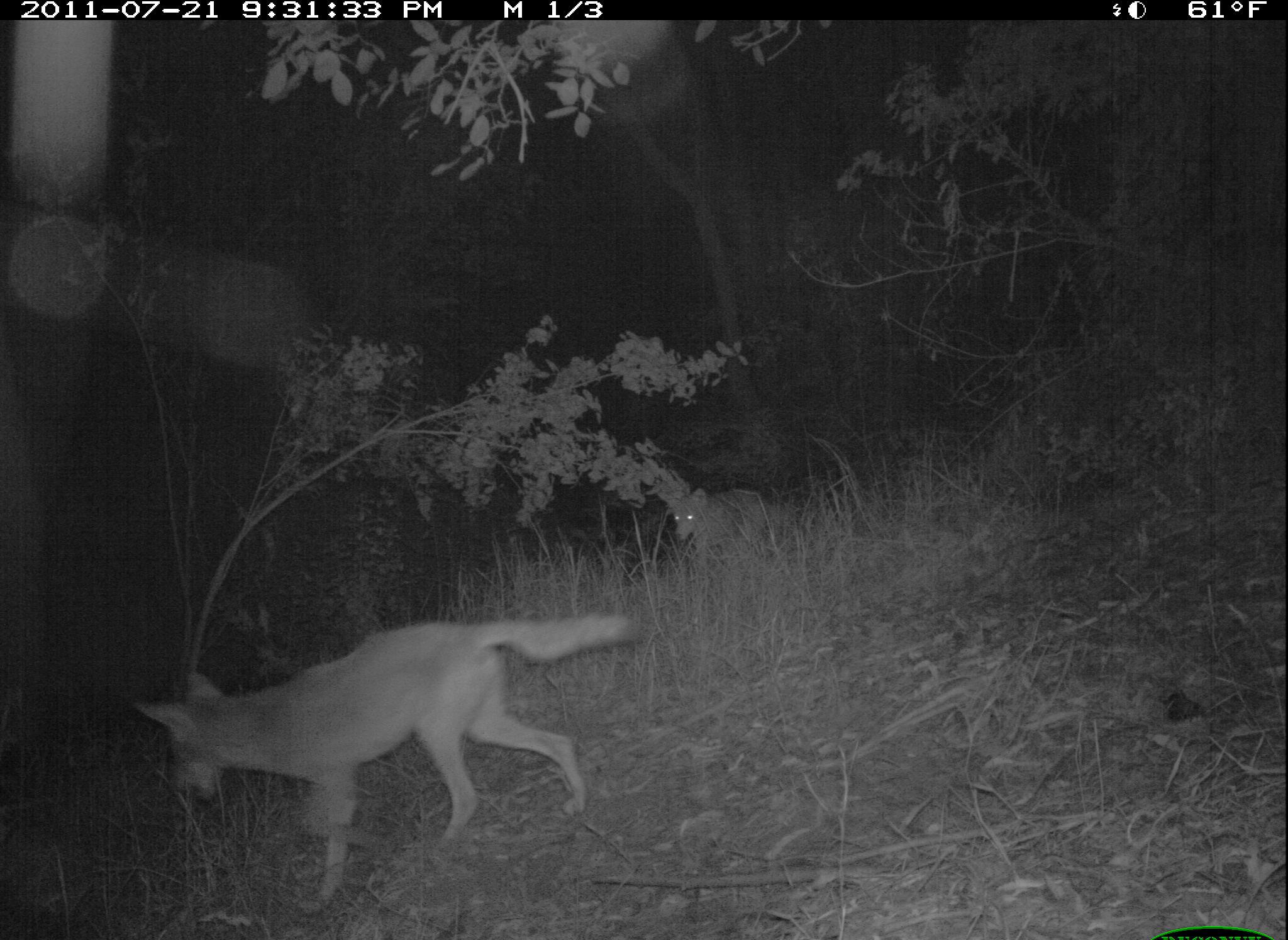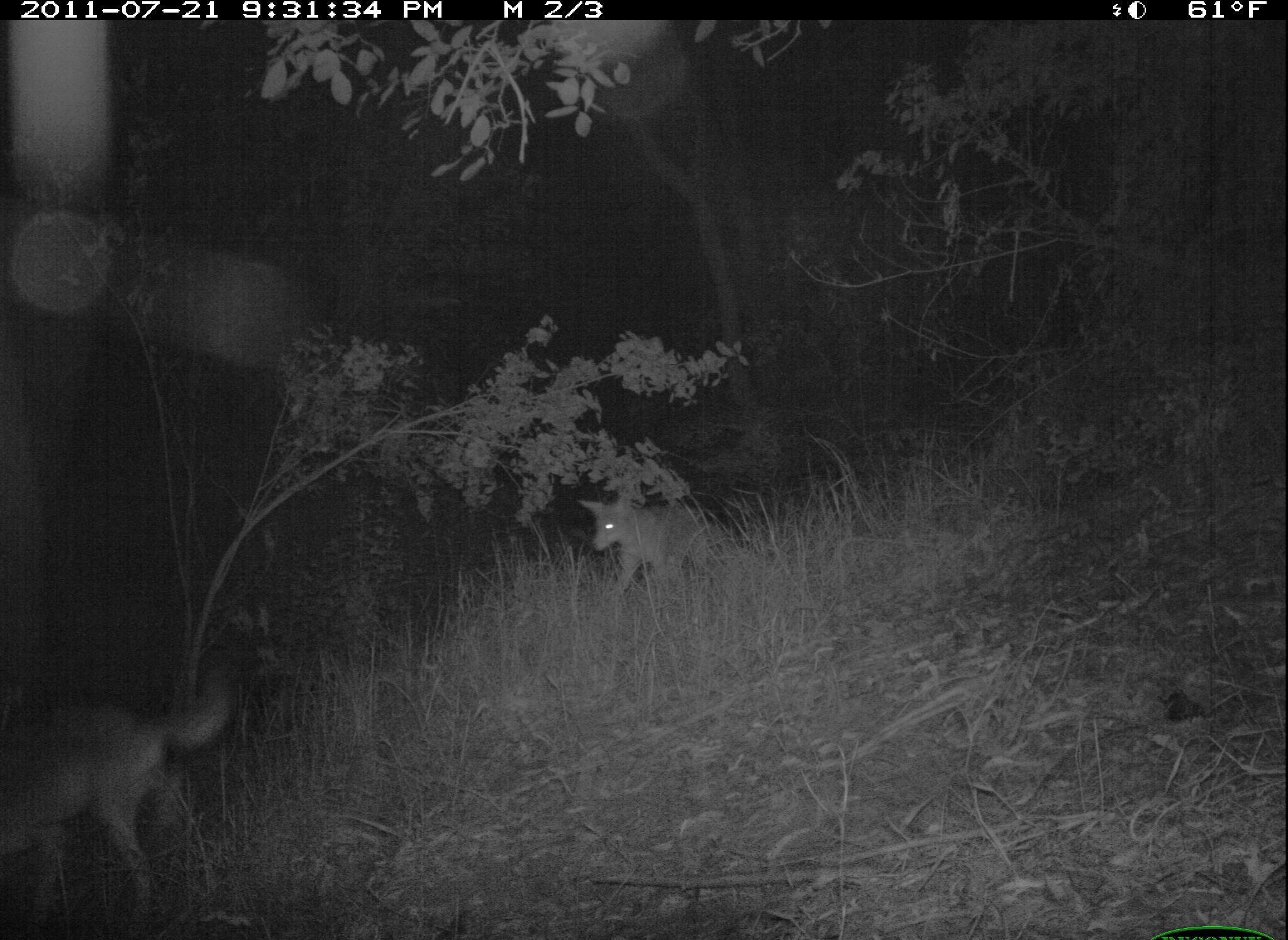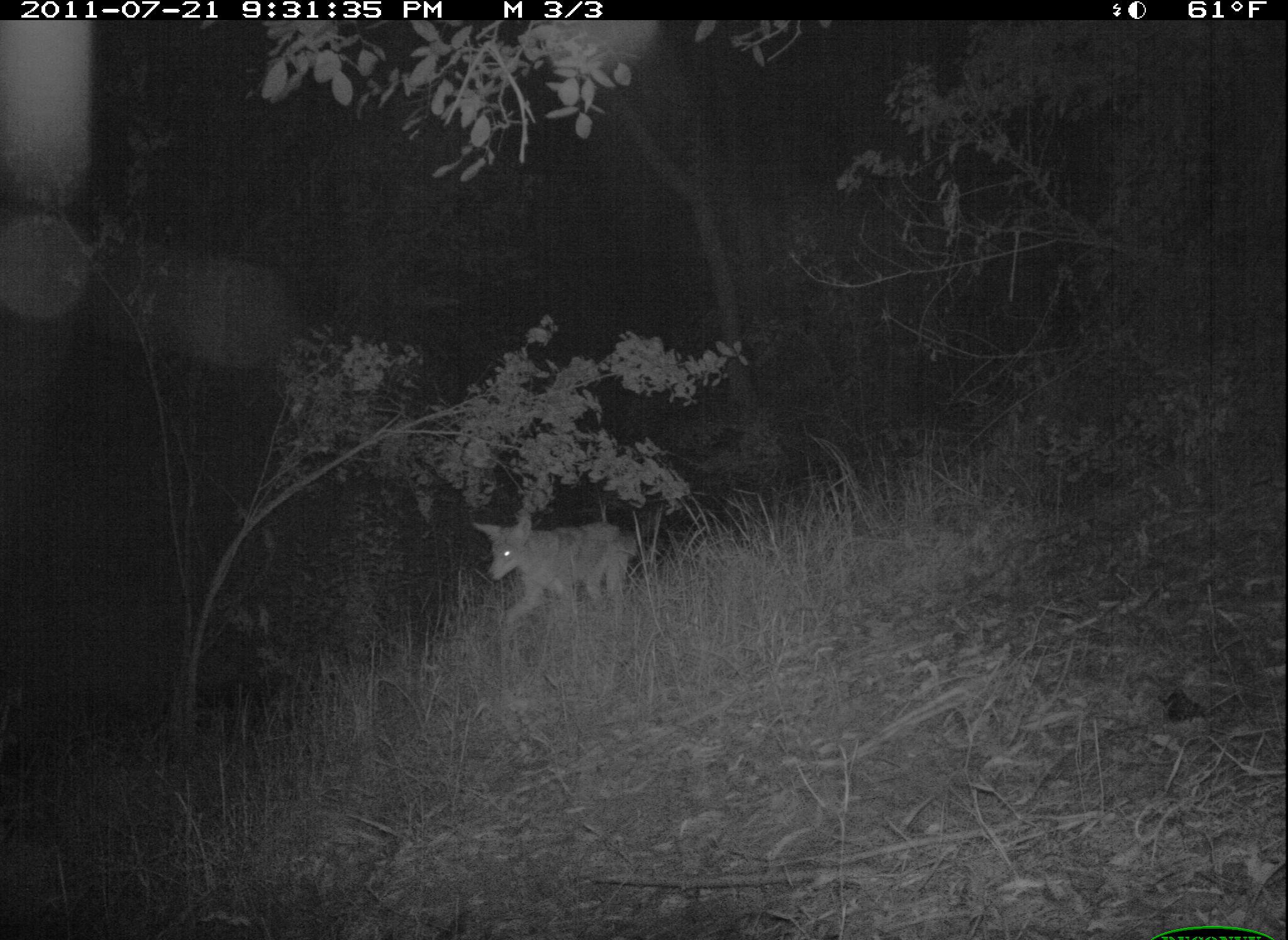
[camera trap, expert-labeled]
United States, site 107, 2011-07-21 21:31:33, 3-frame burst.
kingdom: Animalia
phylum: Chordata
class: Mammalia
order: Carnivora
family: Canidae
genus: Canis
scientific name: Canis latrans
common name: coyote